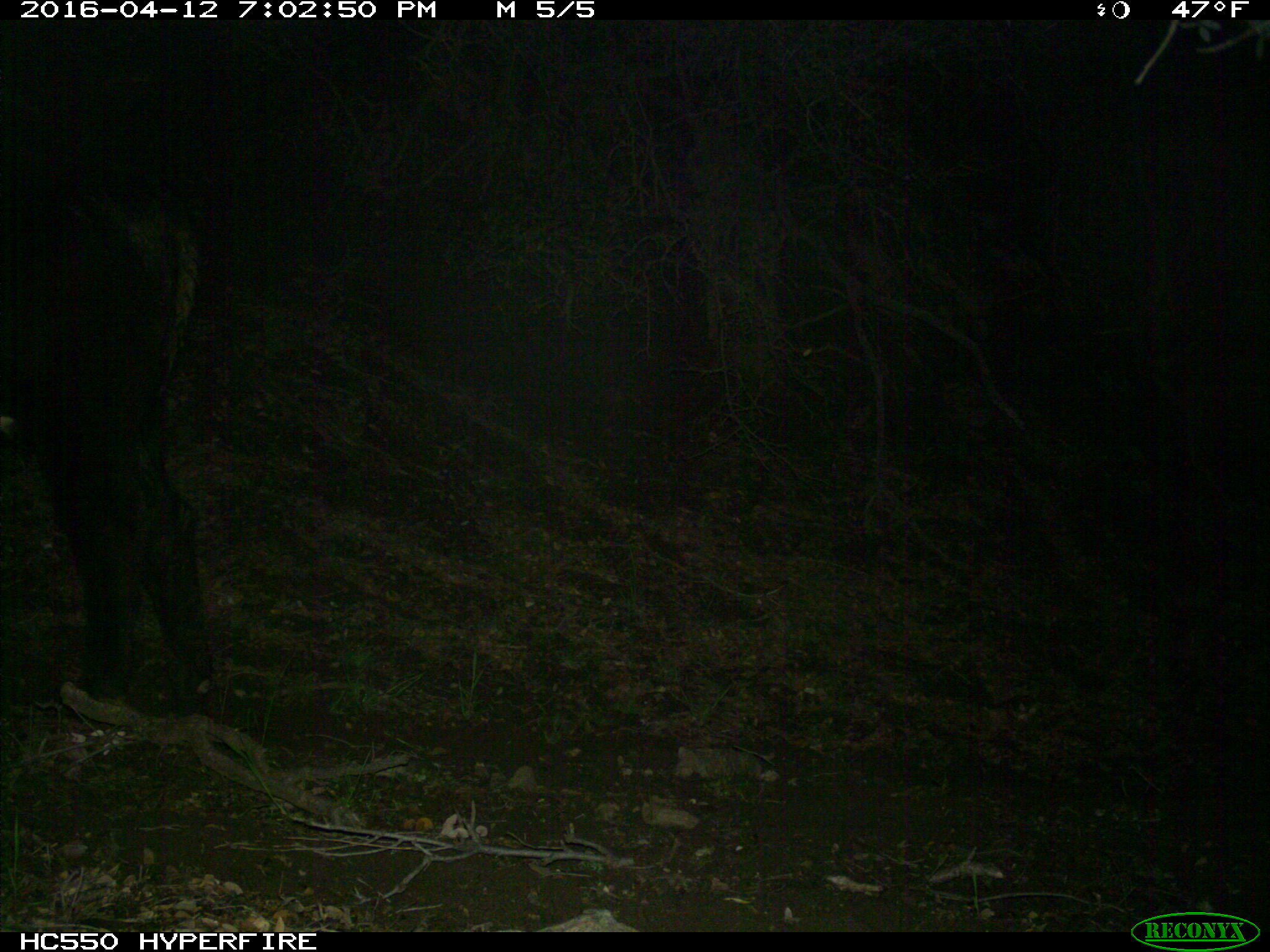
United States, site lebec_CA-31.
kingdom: Animalia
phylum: Chordata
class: Mammalia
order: Artiodactyla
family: Bovidae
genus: Bos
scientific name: Bos taurus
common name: domestic cow